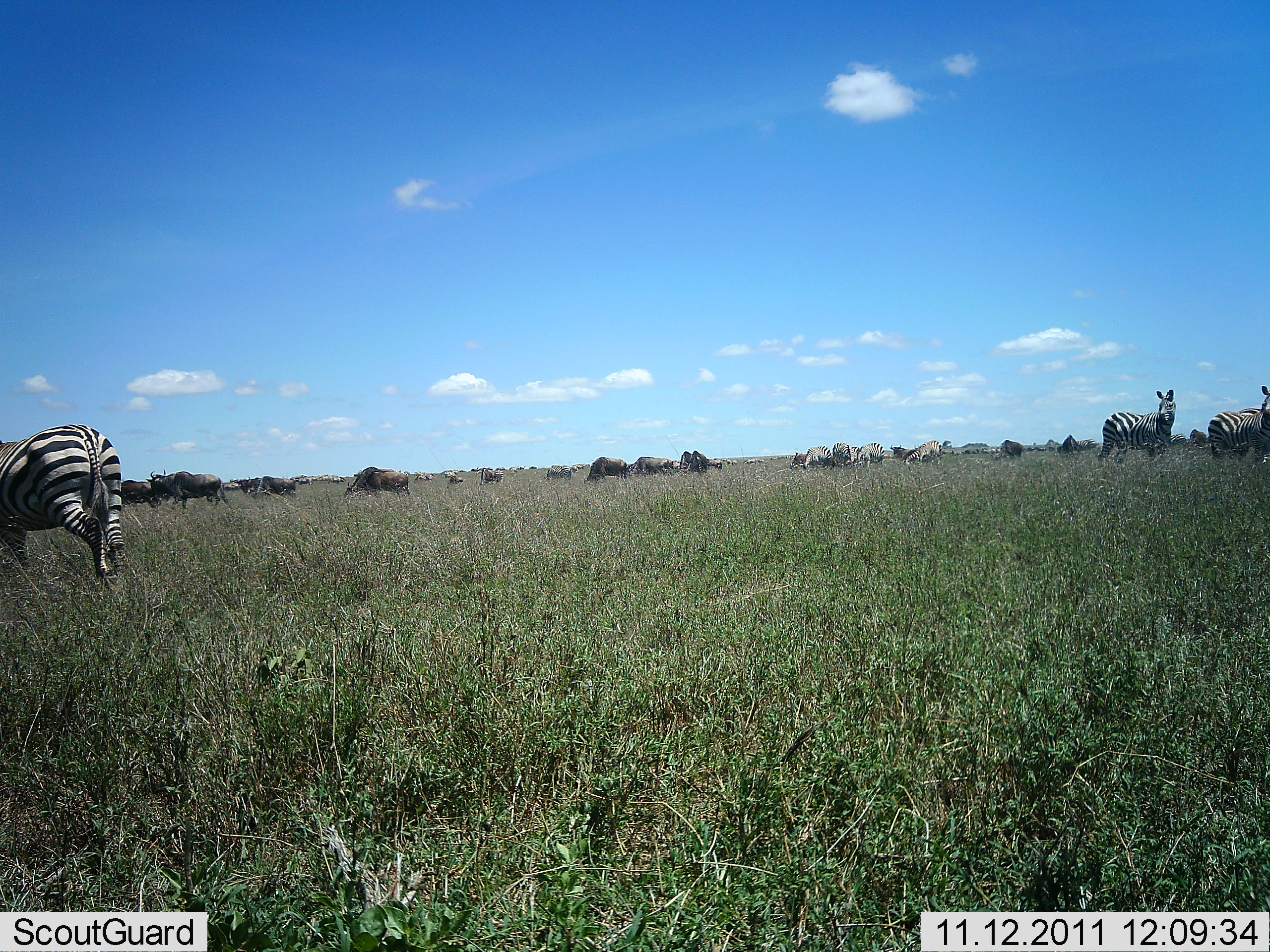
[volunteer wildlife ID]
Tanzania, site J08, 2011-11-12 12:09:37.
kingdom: Animalia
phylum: Chordata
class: Mammalia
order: Artiodactyla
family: Bovidae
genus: Connochaetes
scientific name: Connochaetes taurinus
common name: blue wildebeest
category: wildebeest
Wildebeest (blue wildebeest) (Connochaetes taurinus), count 11-50. Behavior (volunteer vote fractions): standing 83%, resting 8%, moving 17%, interacting 0%. Young present (vote fraction): 0%. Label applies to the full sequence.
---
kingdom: Animalia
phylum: Chordata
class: Mammalia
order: Perissodactyla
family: Equidae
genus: Equus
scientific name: Equus quagga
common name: plains zebra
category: zebra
Zebra (plains zebra) (Equus quagga), count 3. Behavior (volunteer vote fractions): standing 82%, resting 0%, moving 18%, interacting 0%. Young present (vote fraction): 0%. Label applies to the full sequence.